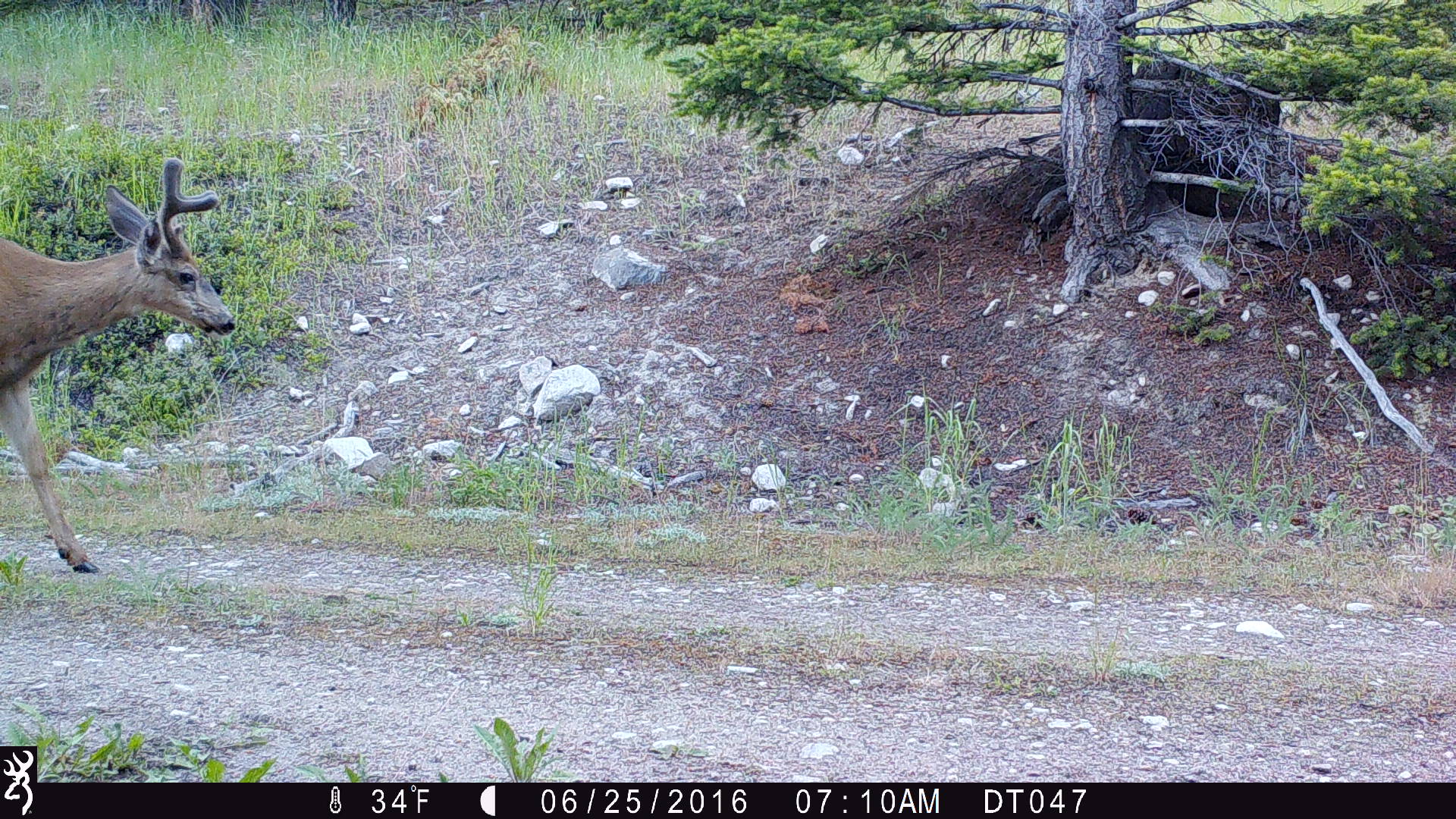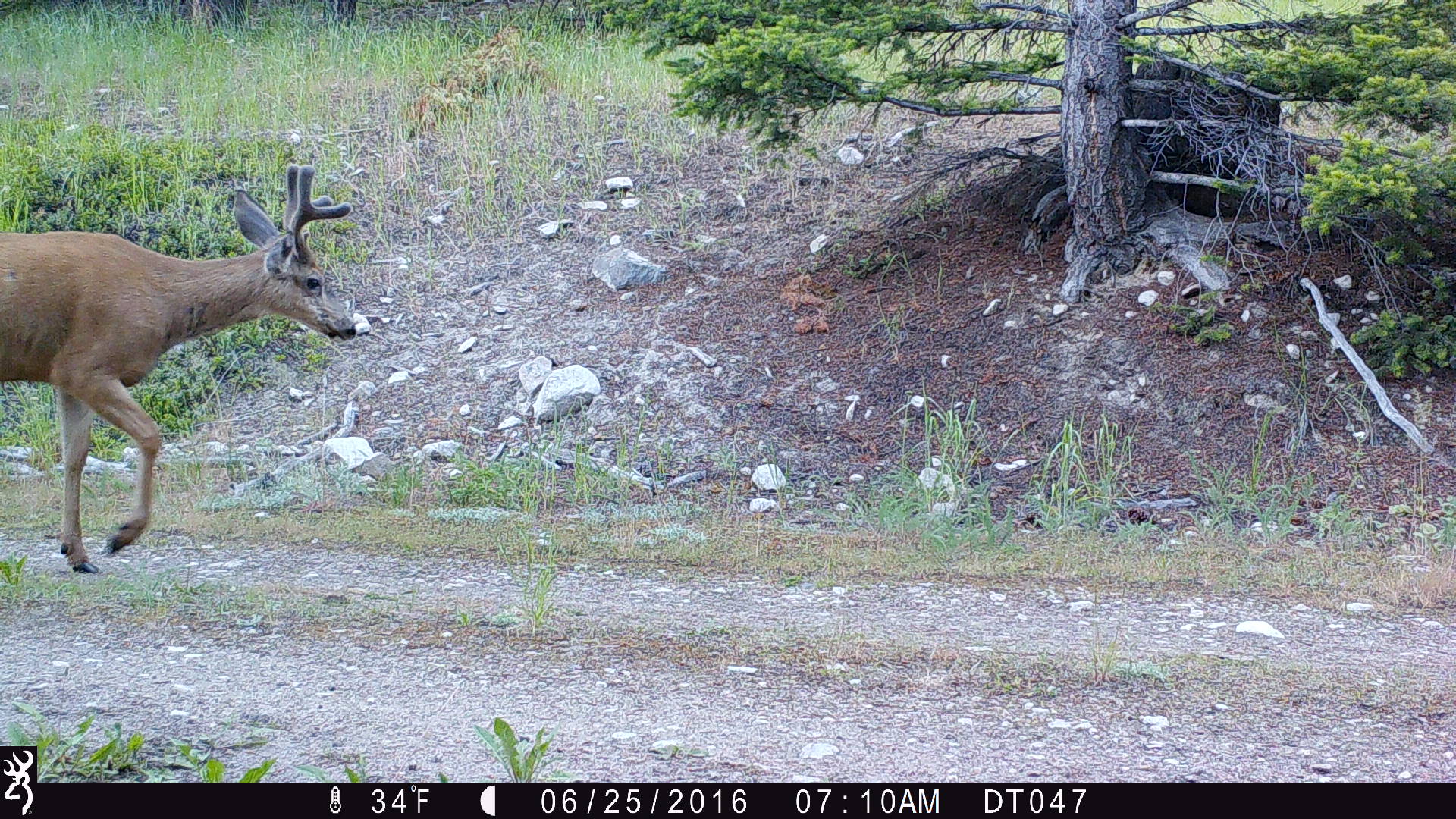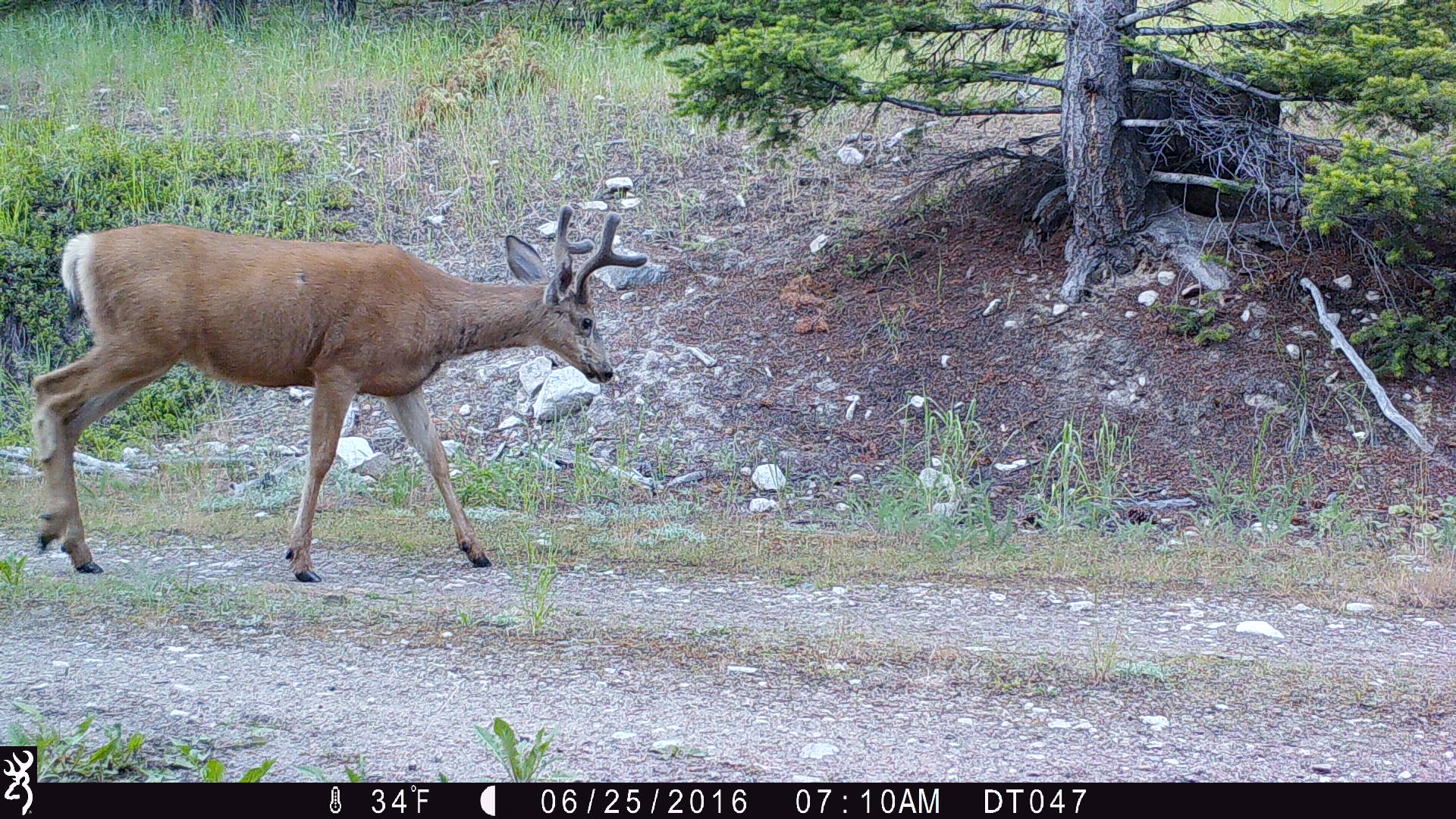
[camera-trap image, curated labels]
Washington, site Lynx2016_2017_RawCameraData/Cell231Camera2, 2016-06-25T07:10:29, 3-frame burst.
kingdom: Animalia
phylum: Chordata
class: Mammalia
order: Artiodactyla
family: Cervidae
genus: Odocoileus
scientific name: Odocoileus hemionus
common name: mule deer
Odocoileus hemionus (mule deer). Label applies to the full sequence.